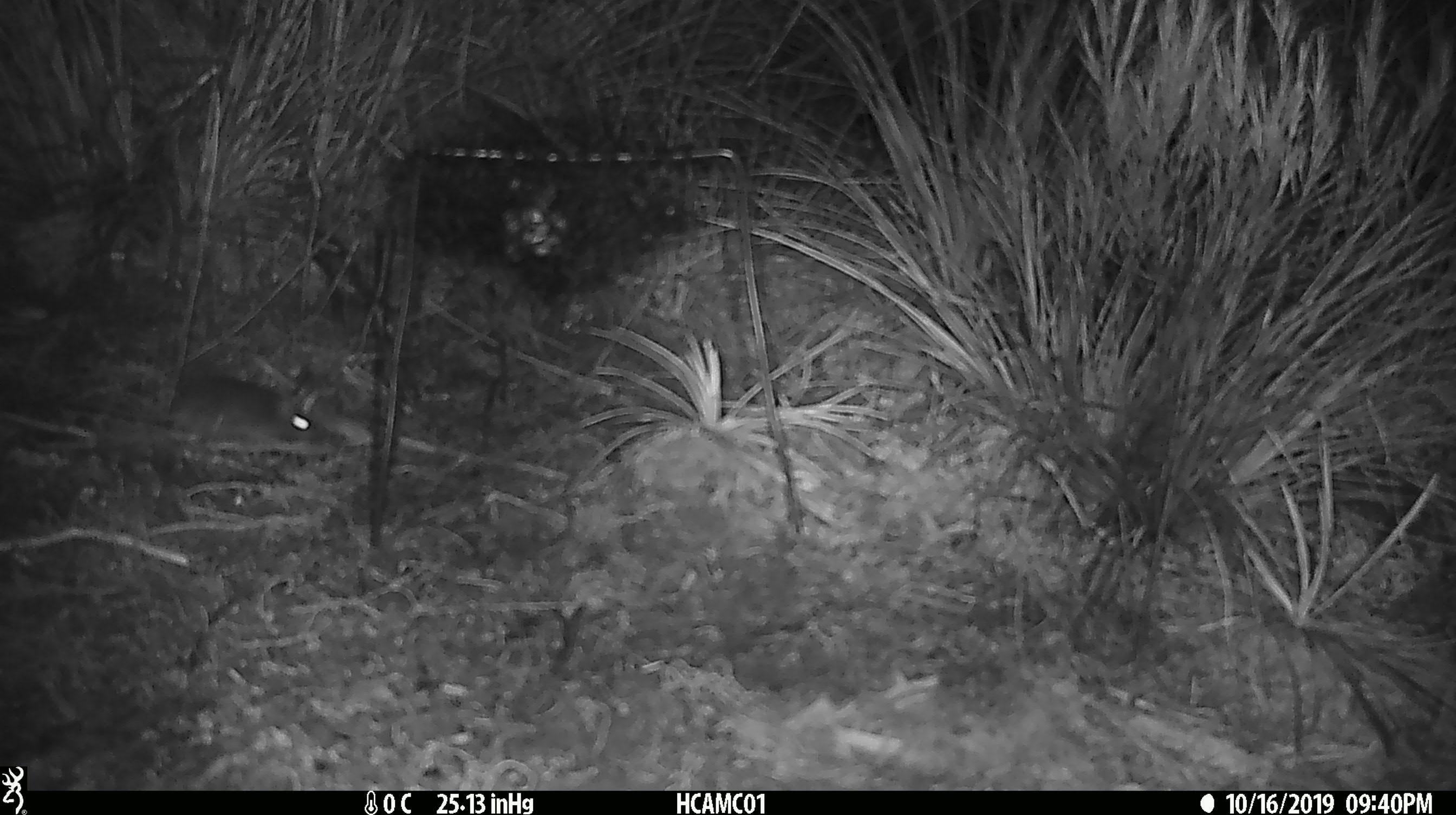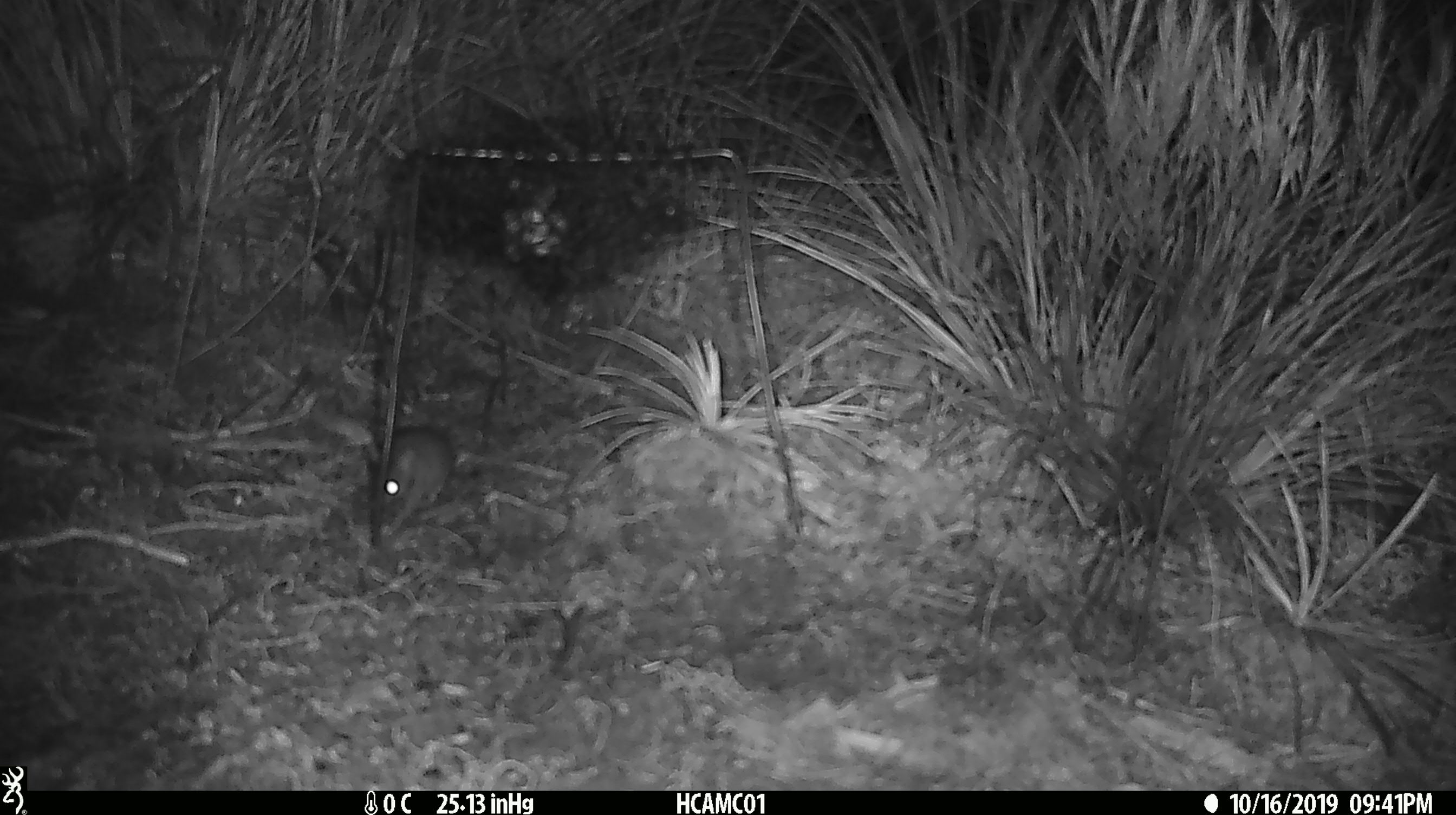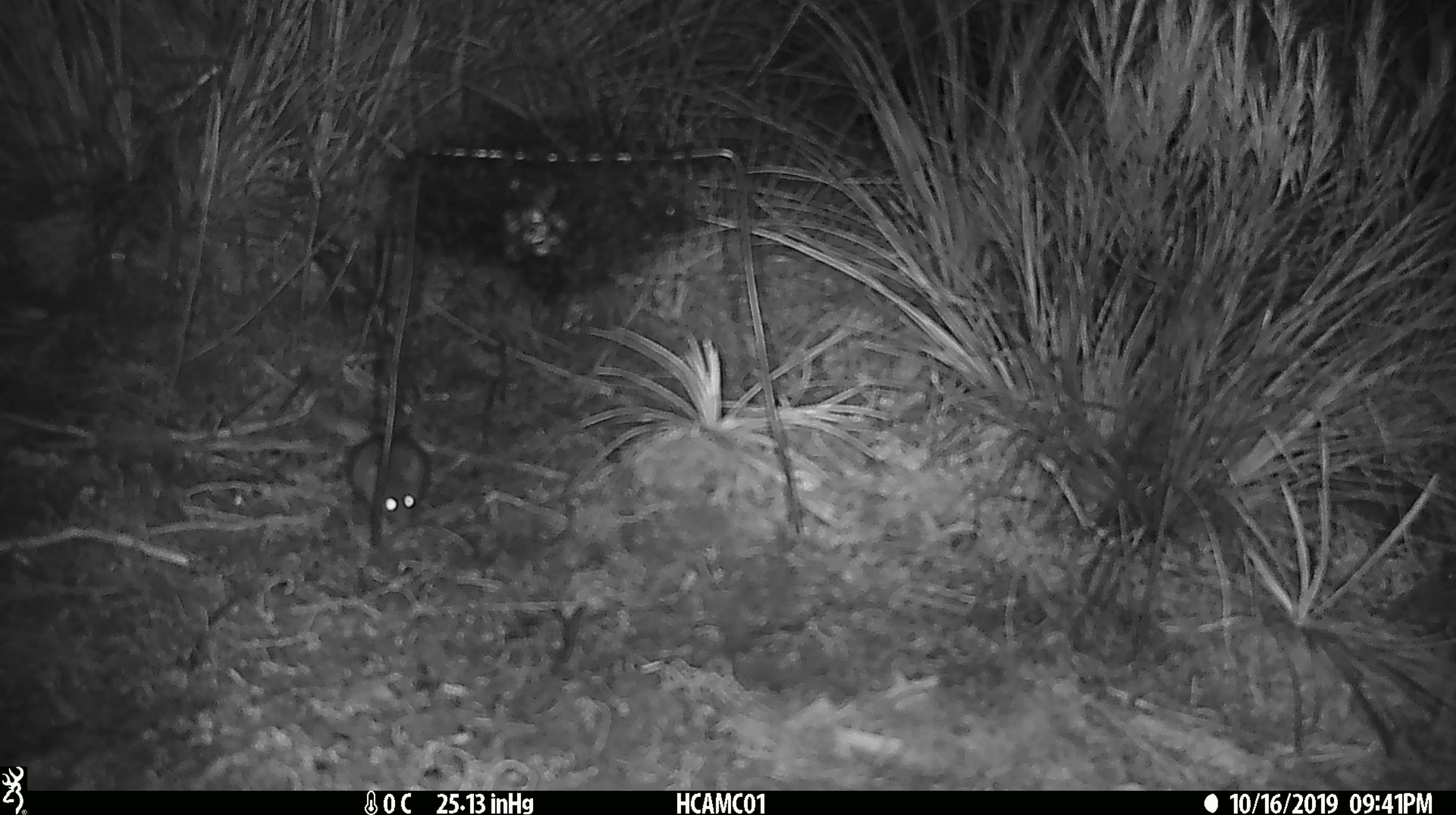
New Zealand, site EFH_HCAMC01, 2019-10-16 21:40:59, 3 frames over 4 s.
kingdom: Animalia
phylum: Chordata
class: Mammalia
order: Rodentia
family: Muridae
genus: Mus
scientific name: Mus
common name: mouse